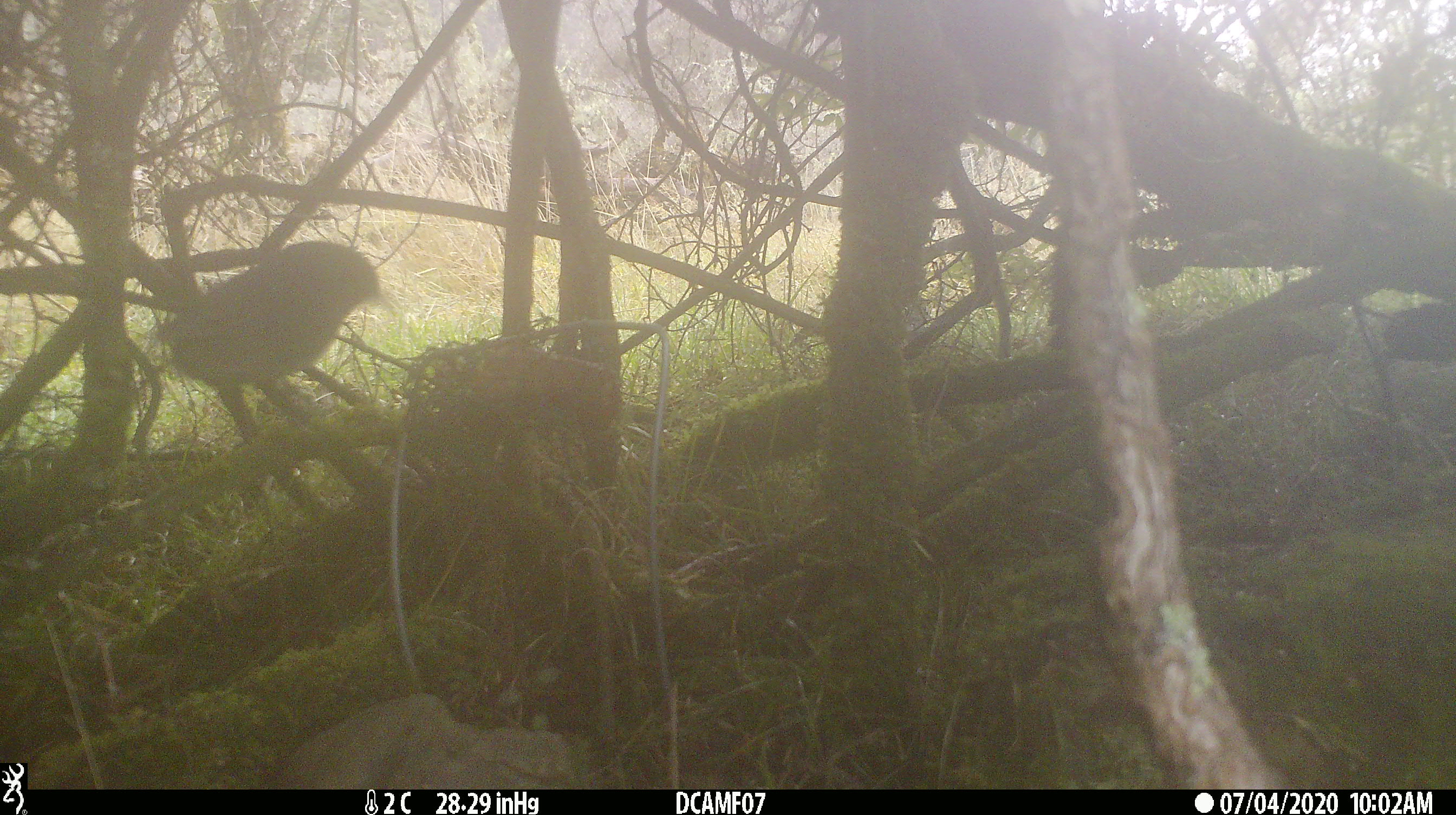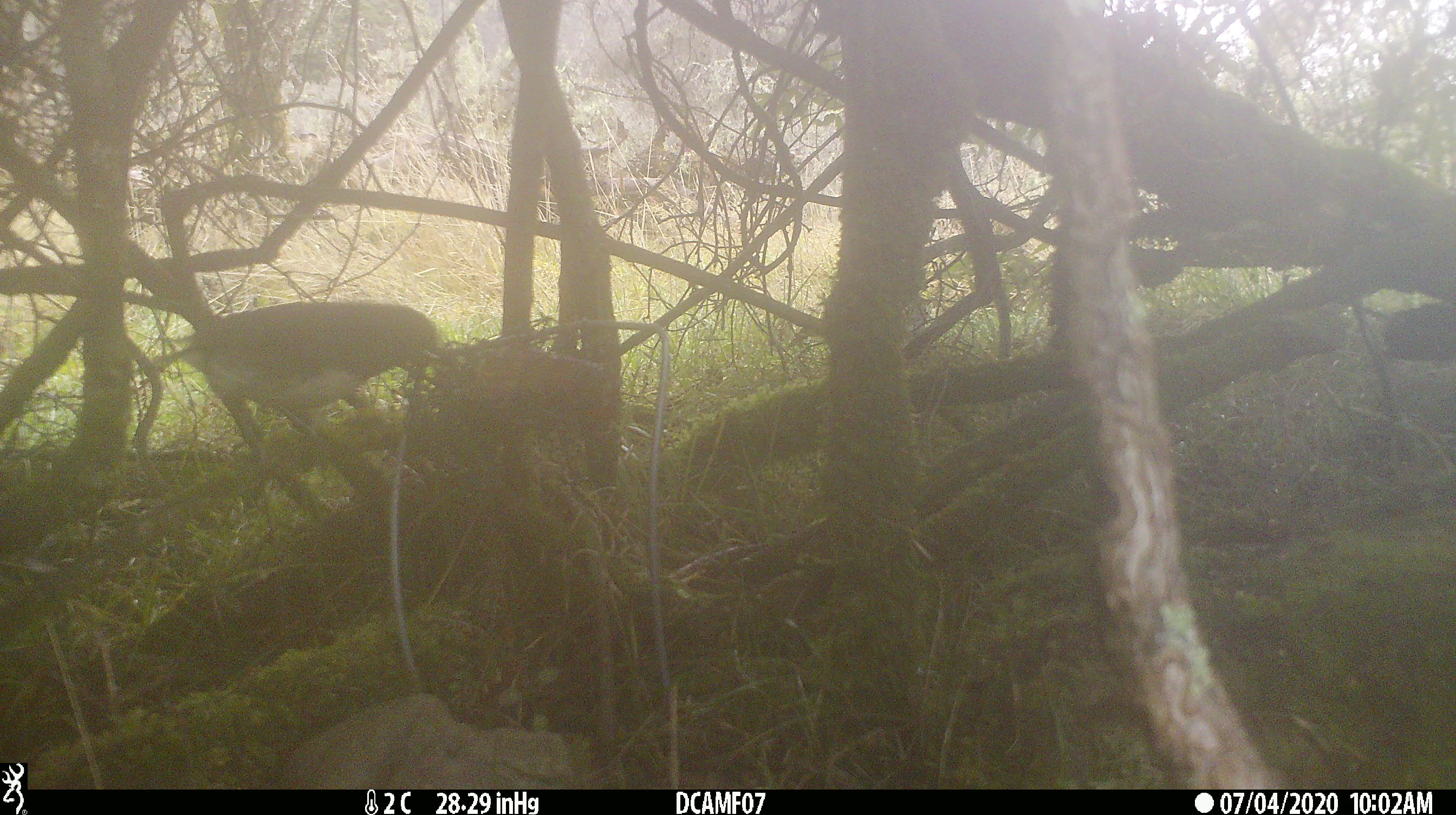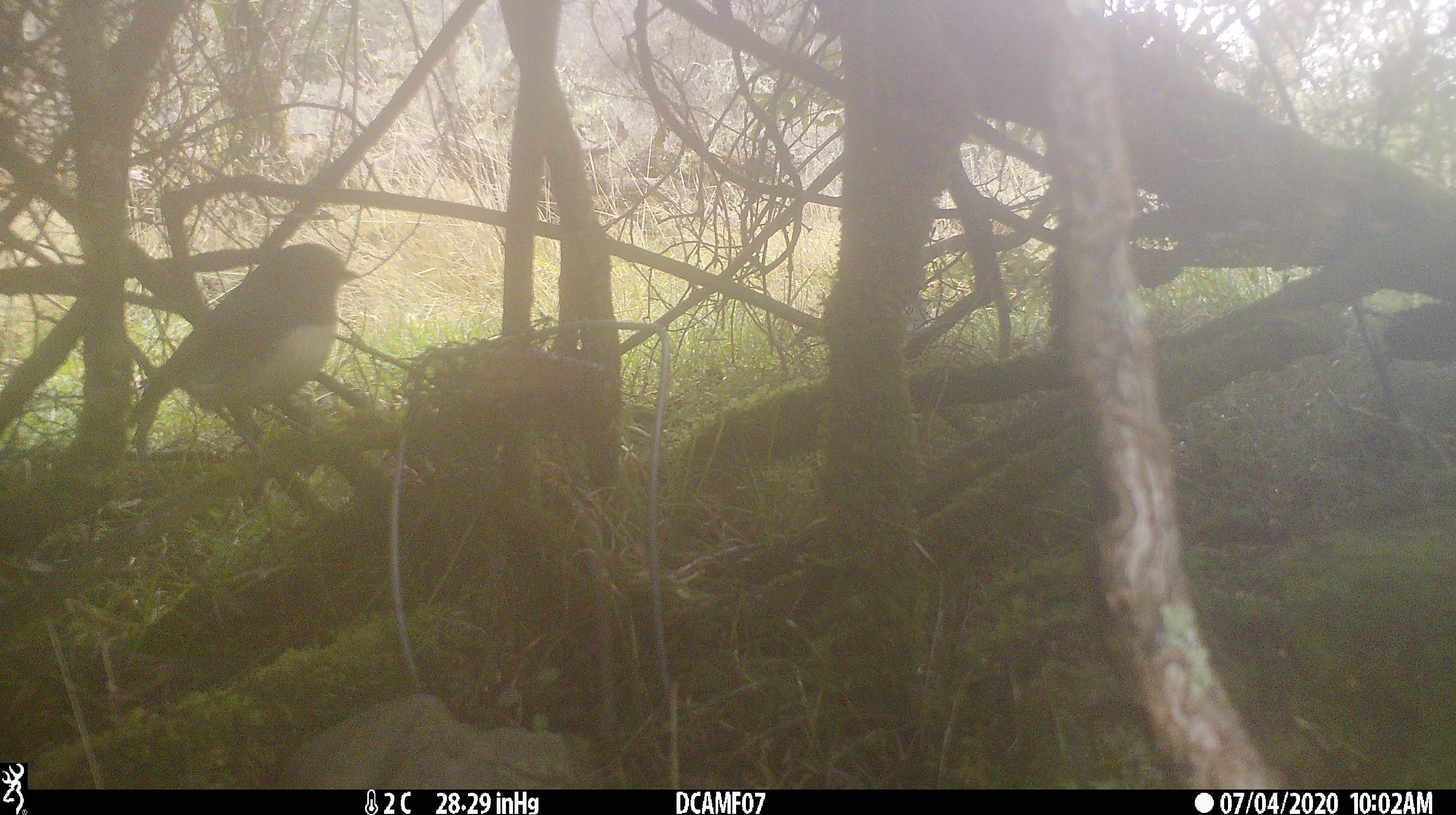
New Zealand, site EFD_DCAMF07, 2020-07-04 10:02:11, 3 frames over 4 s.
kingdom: Animalia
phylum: Chordata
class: Aves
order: Passeriformes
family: Petroicidae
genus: Petroica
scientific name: Petroica australis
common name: new zealand robin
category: robin